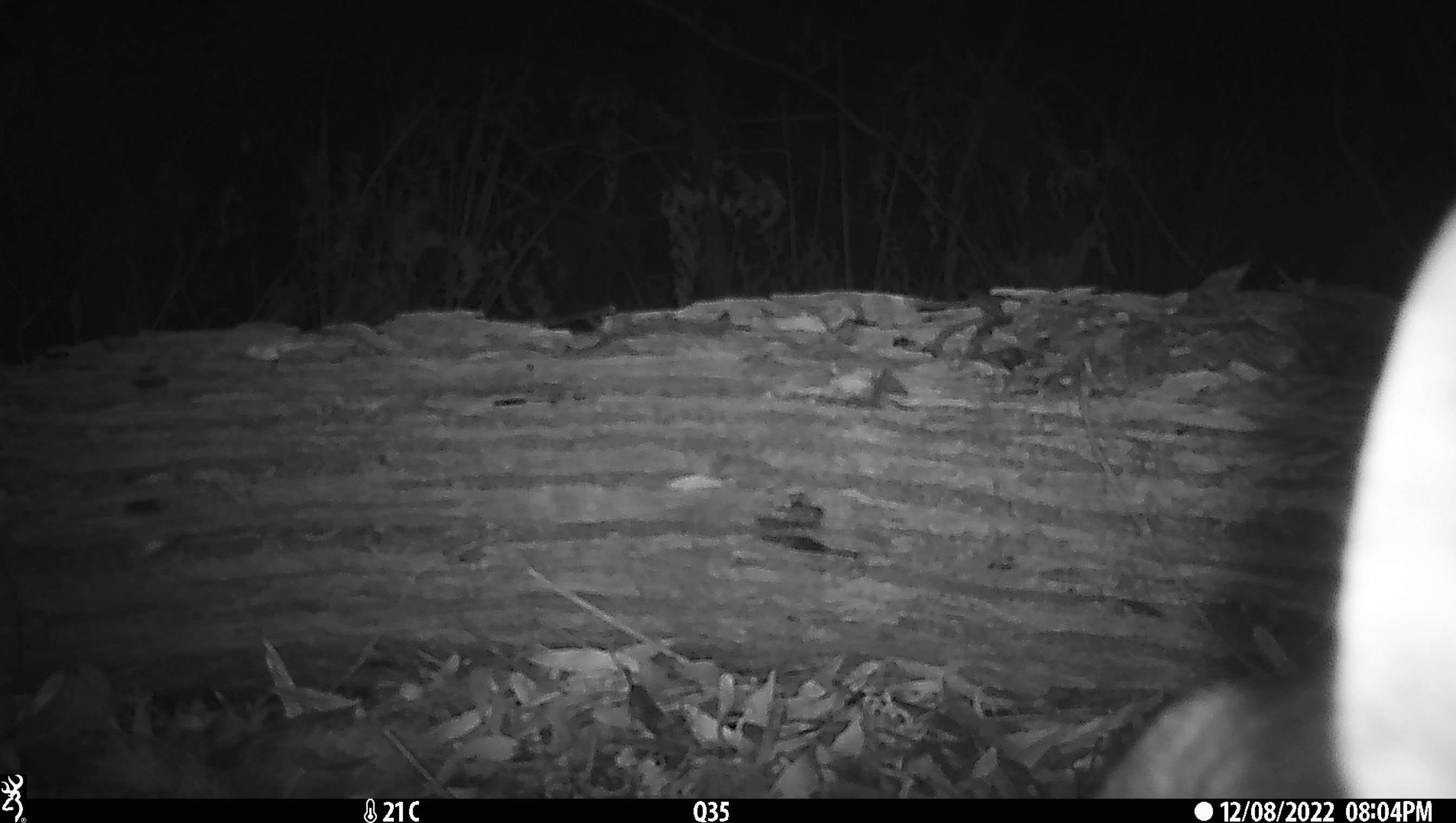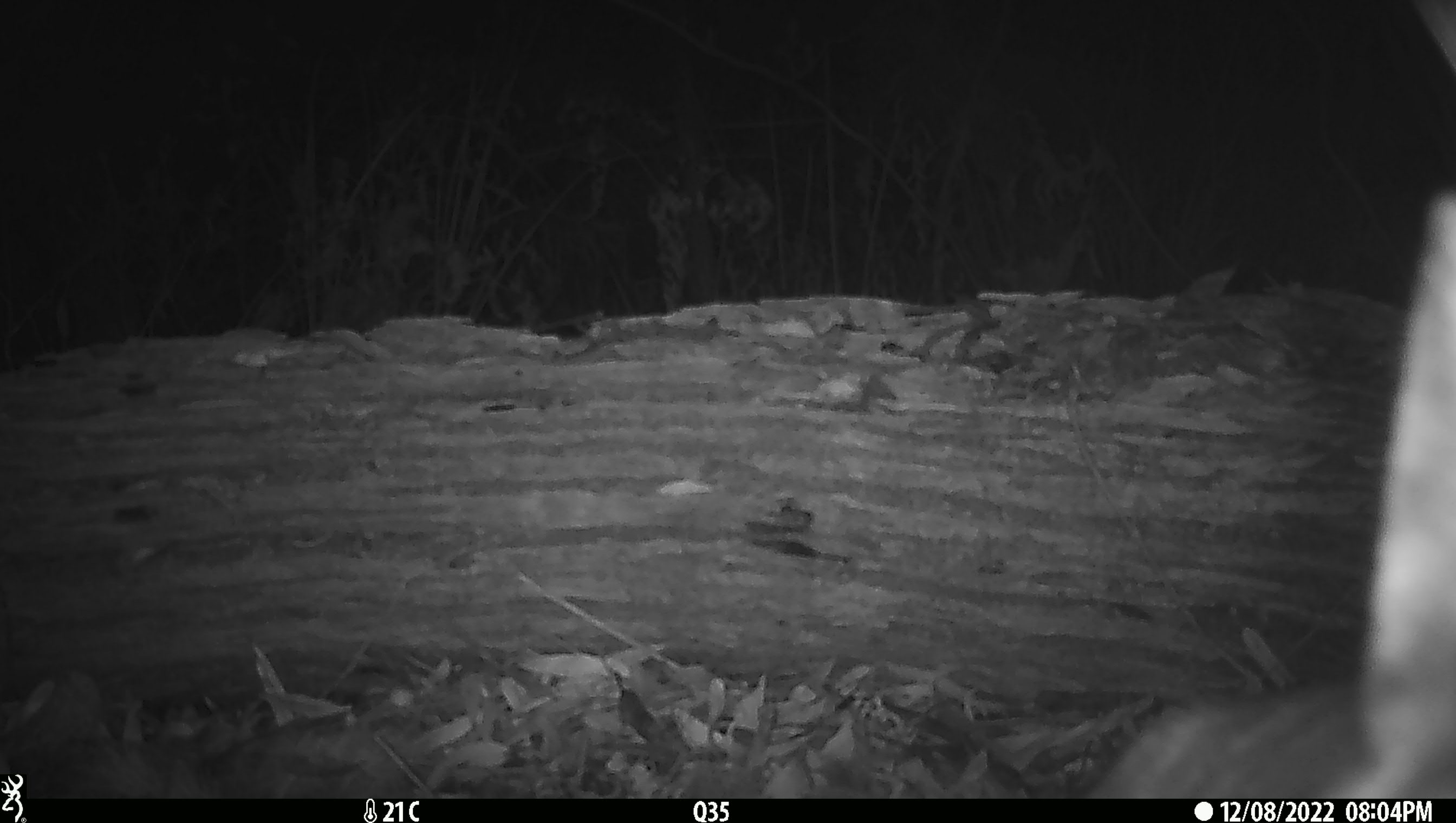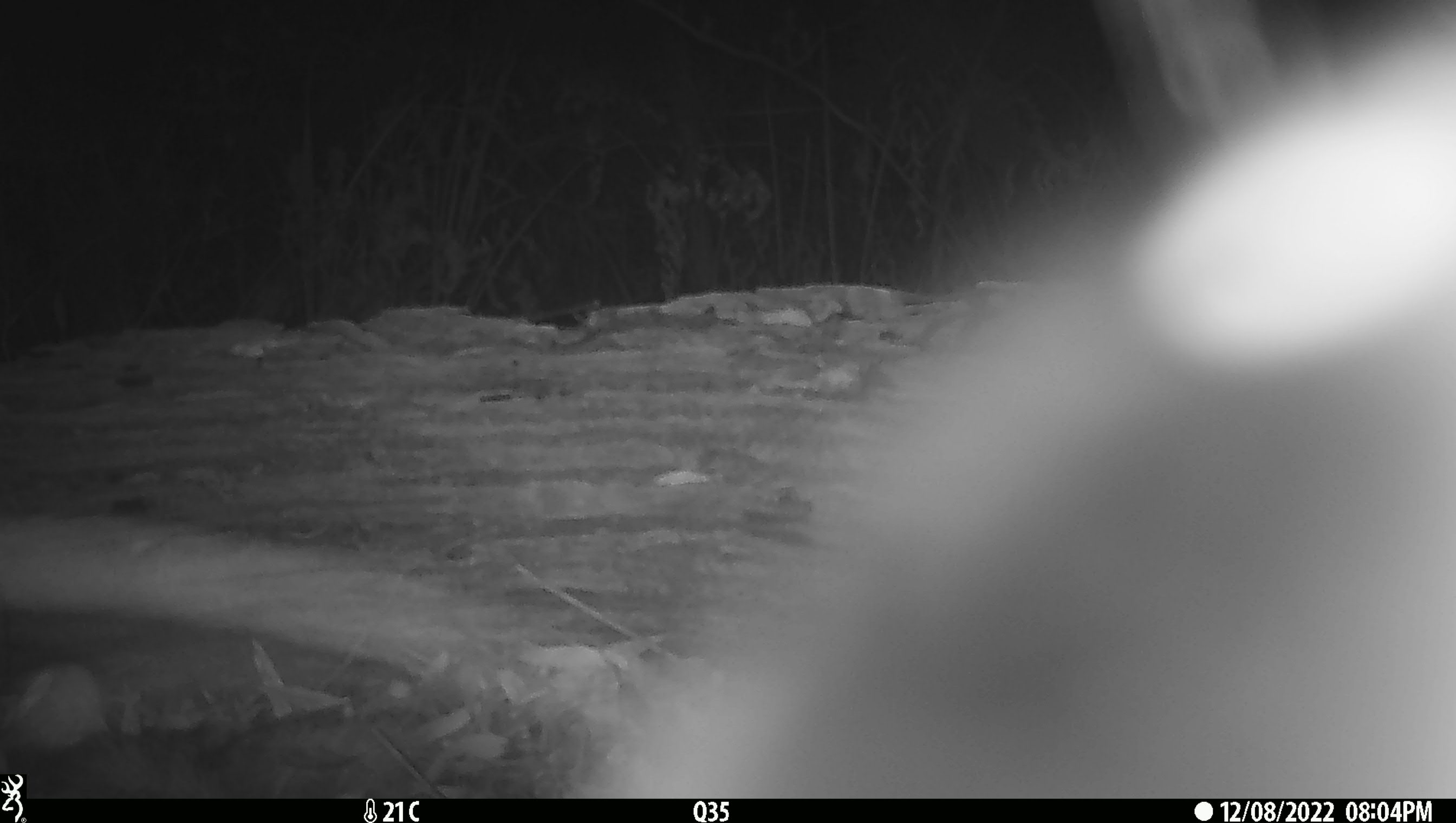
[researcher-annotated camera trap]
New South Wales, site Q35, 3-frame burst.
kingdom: Animalia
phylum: Chordata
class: Mammalia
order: Carnivora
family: Canidae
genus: Canis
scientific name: Canis familiaris dingo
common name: dingo